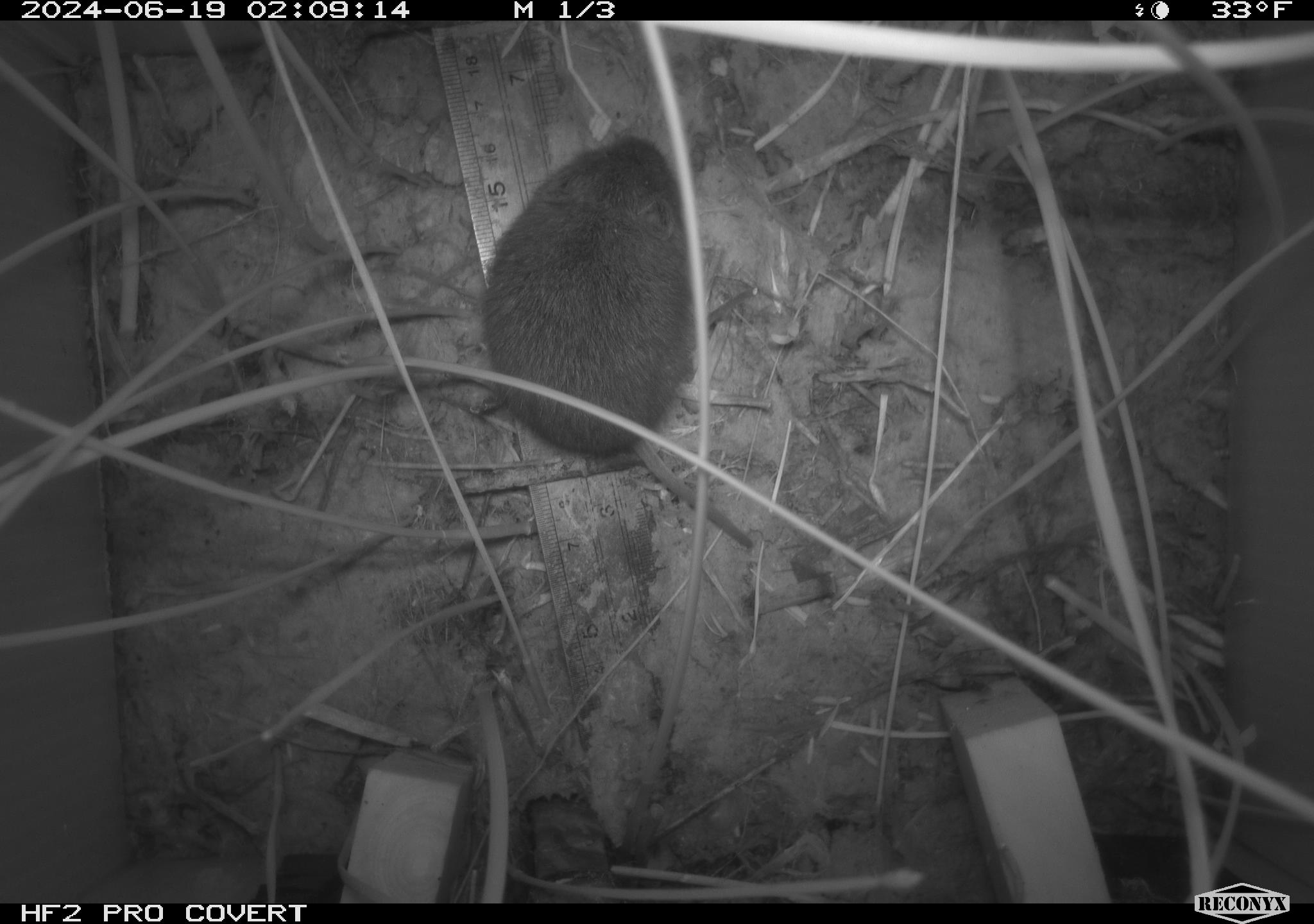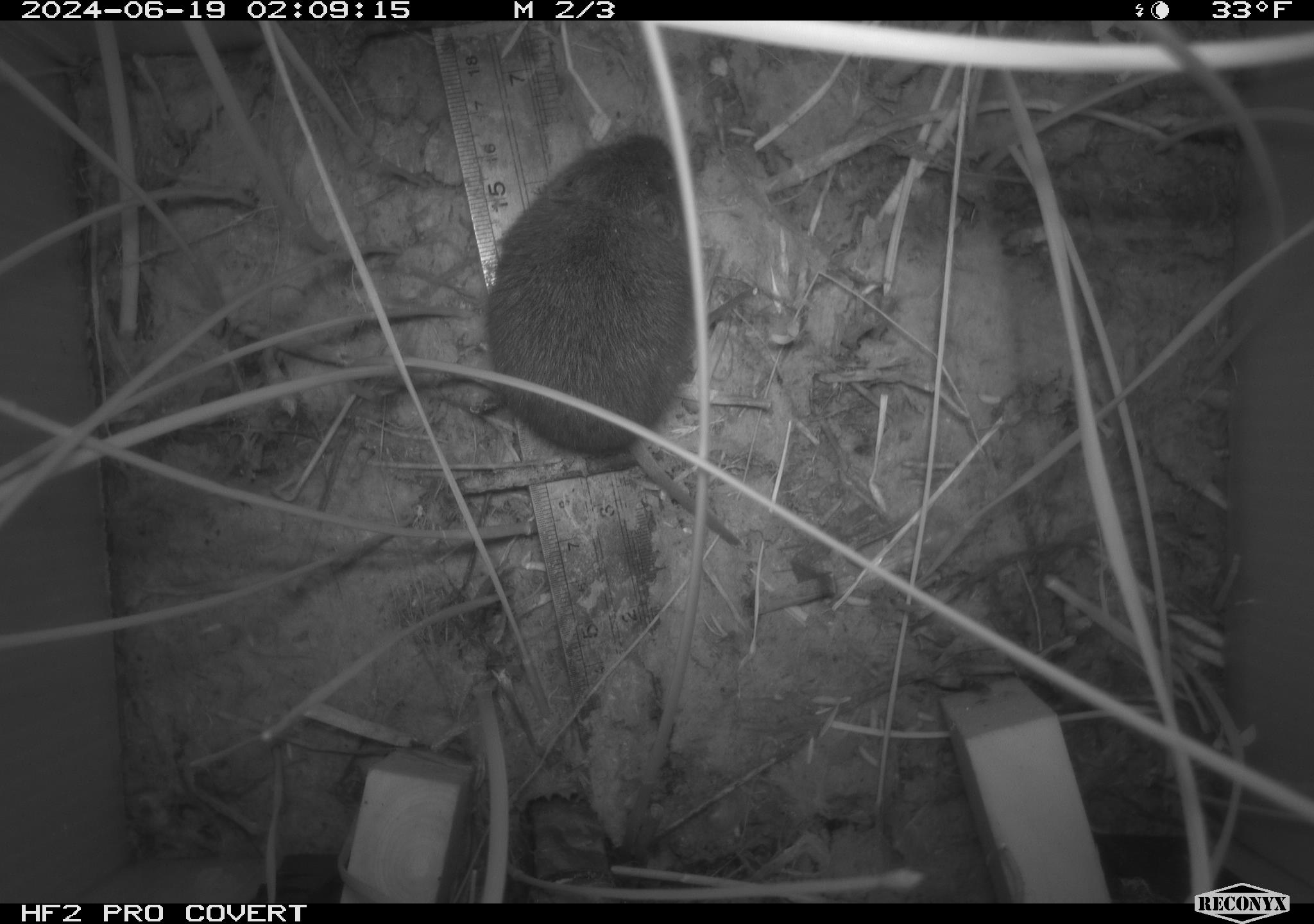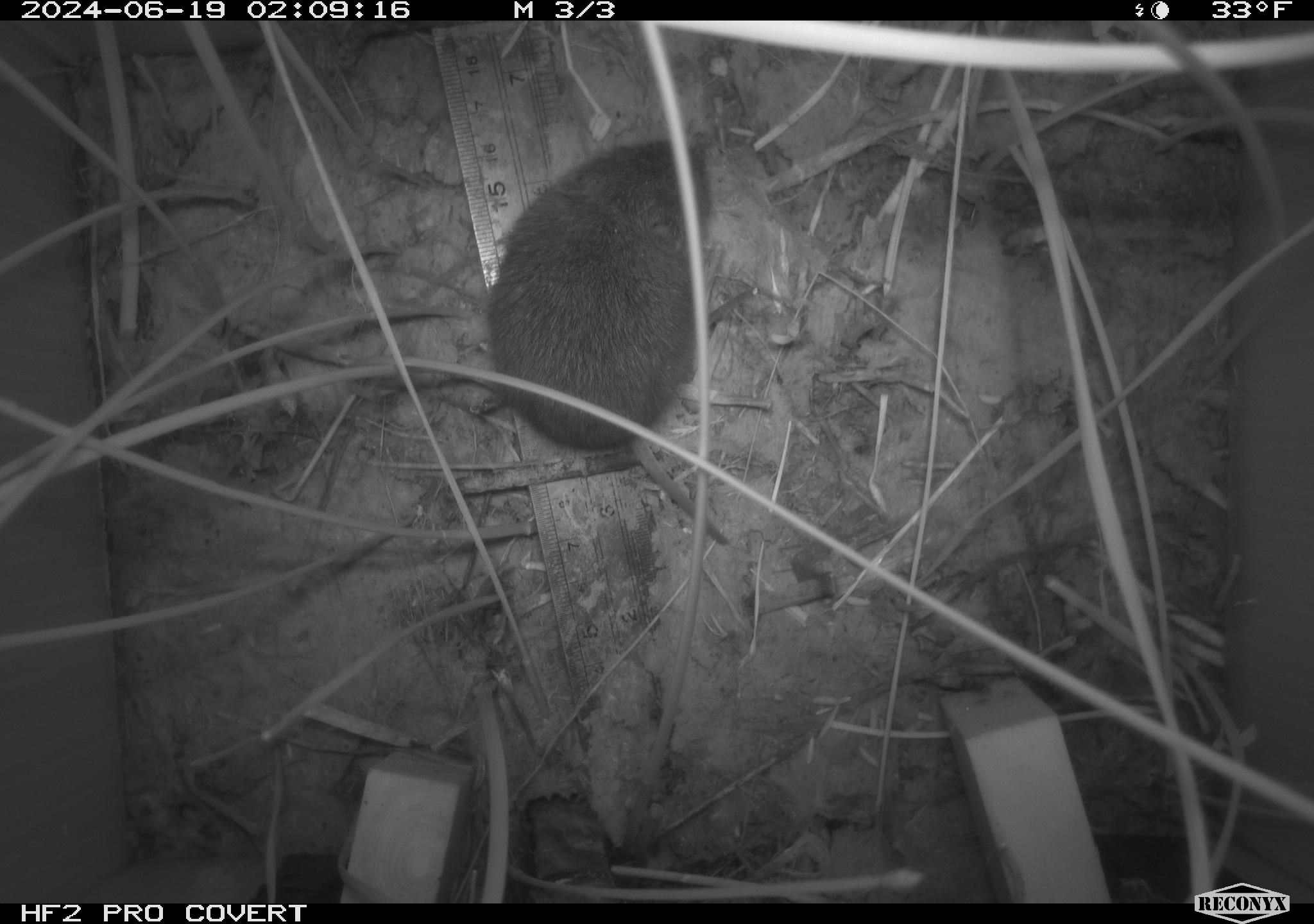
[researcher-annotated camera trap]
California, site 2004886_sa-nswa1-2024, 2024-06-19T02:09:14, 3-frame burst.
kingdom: Animalia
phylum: Chordata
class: Mammalia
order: Rodentia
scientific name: Rodentia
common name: rodent